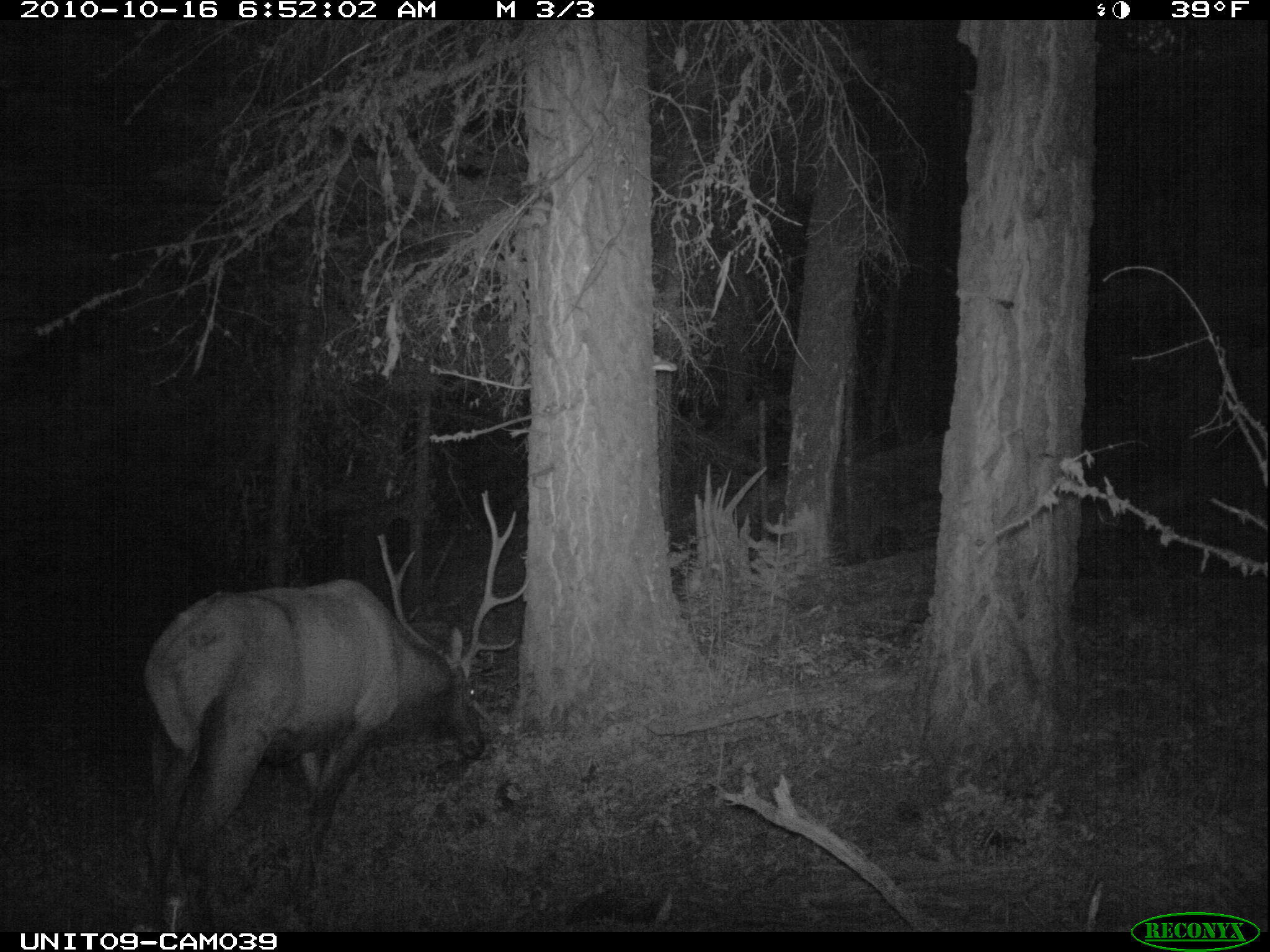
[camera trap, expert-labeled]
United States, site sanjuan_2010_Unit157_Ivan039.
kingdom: Animalia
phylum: Chordata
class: Mammalia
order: Artiodactyla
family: Cervidae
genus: Cervus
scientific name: Cervus elaphus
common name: red deer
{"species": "Cervus elaphus (red deer)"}